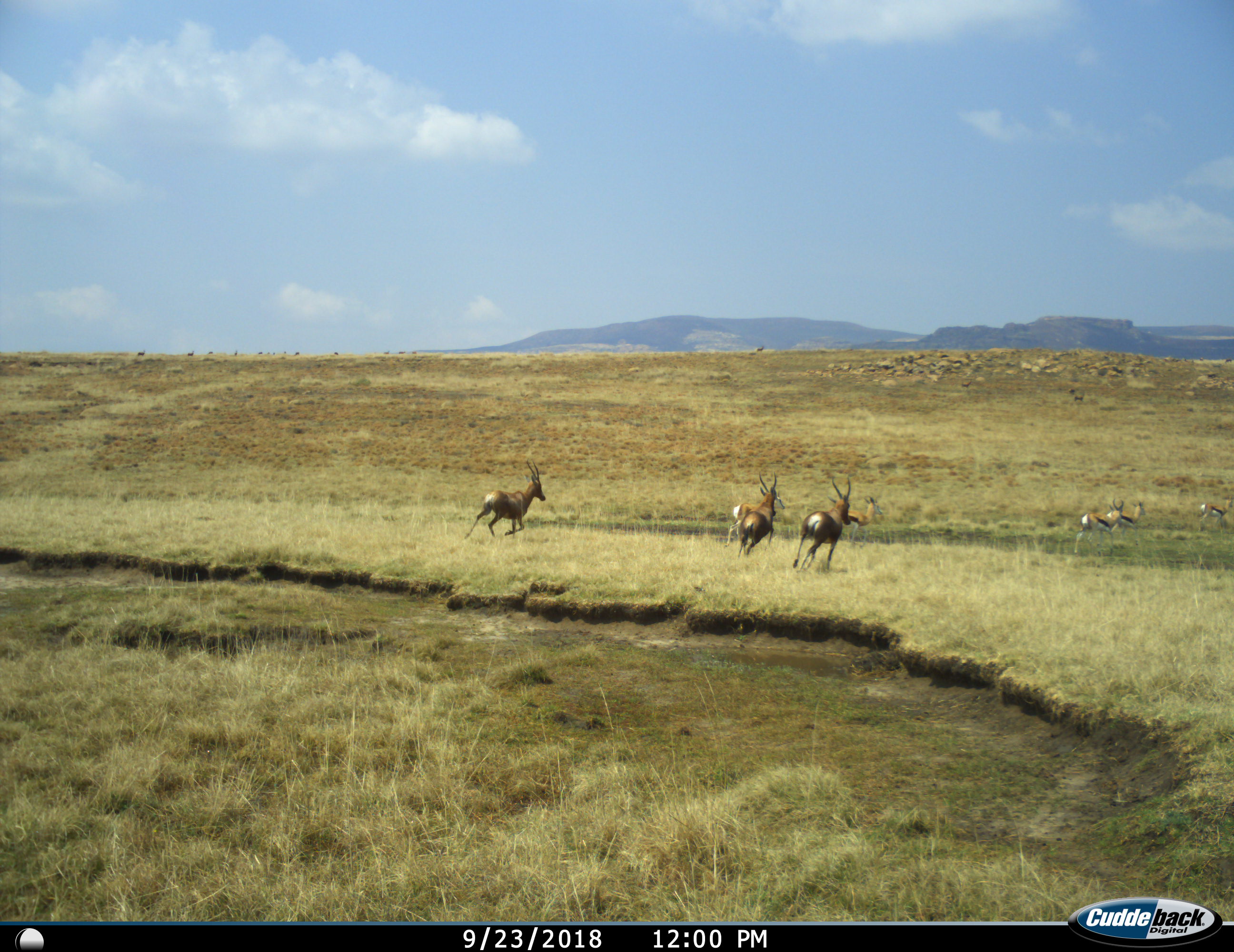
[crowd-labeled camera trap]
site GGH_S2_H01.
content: unidentified animal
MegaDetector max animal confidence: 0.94